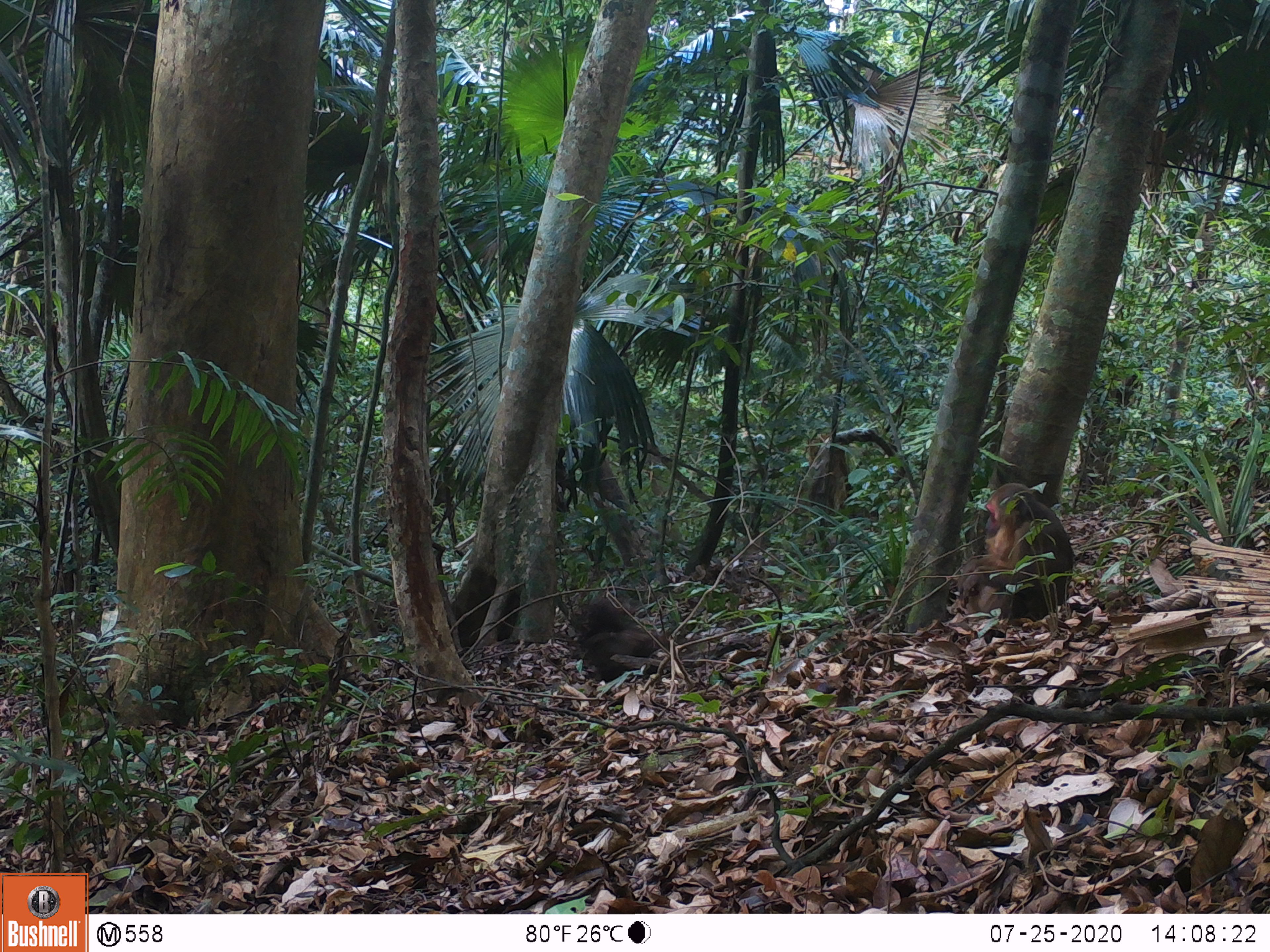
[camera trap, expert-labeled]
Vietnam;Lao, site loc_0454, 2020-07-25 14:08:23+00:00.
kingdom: Animalia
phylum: Chordata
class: Mammalia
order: Primates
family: Cercopithecidae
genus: Macaca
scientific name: Macaca arctoides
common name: stump-tailed macaque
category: stump tailed macaque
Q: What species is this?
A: Stump tailed macaque (stump-tailed macaque) (Macaca arctoides).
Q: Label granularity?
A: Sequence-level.